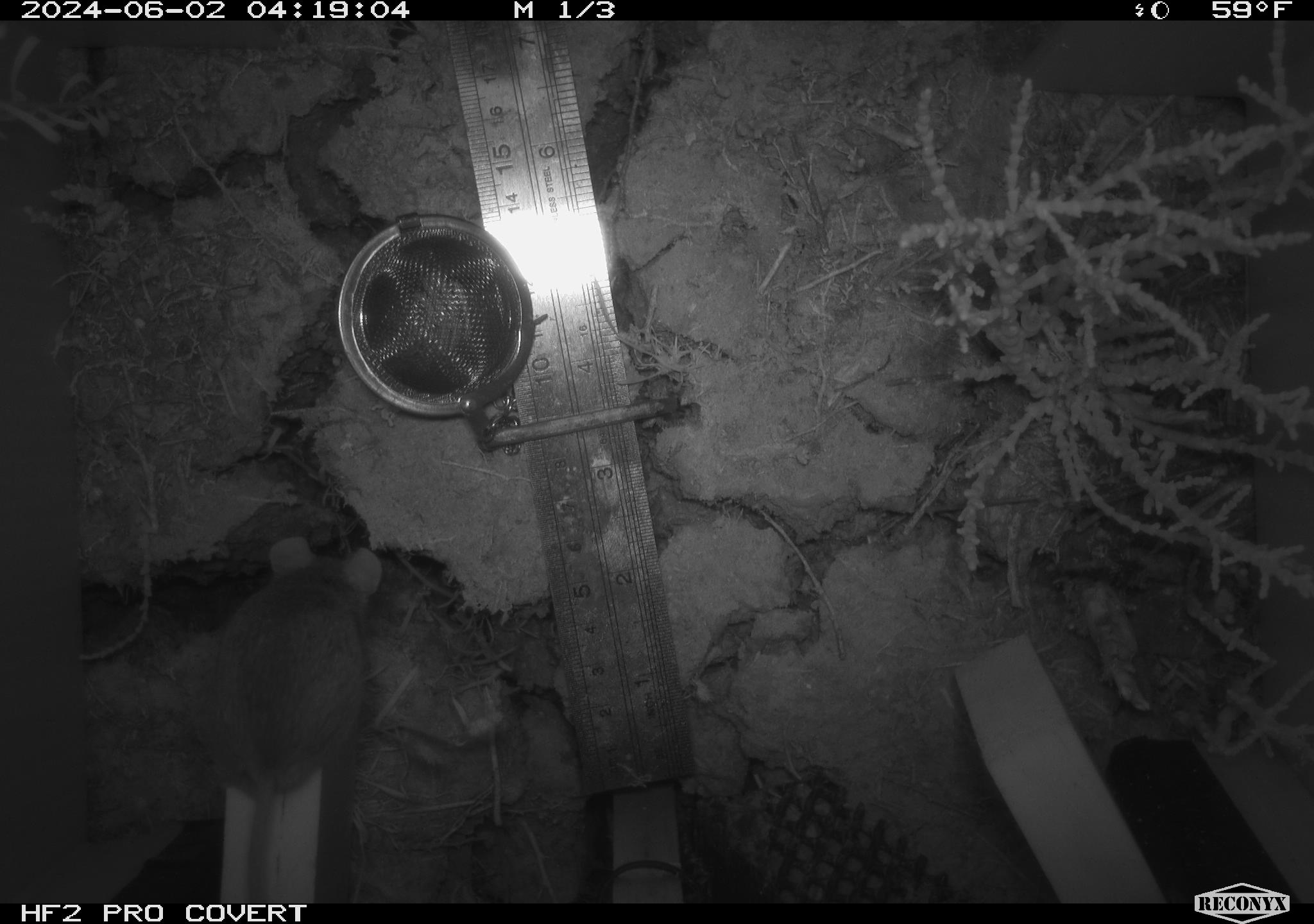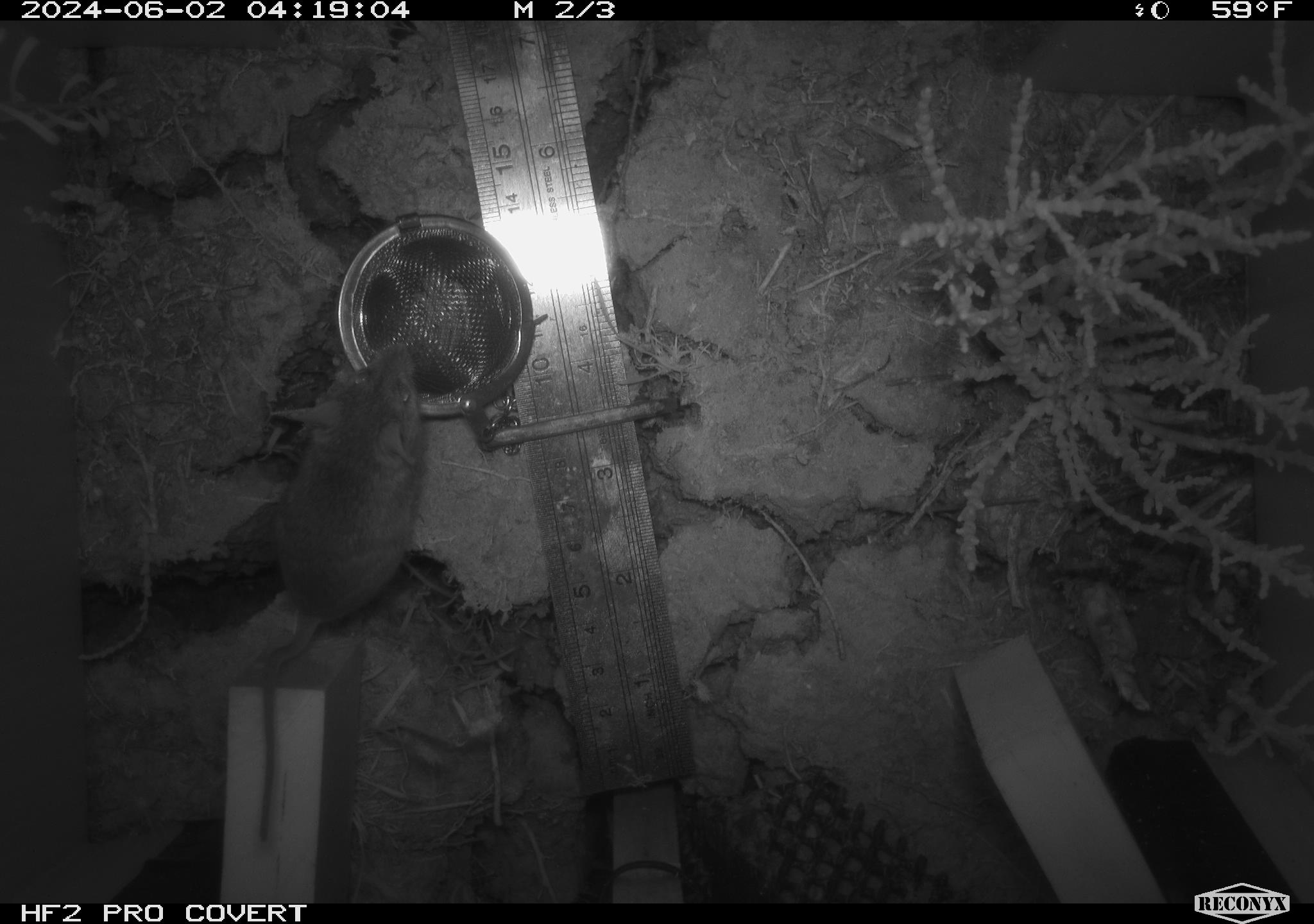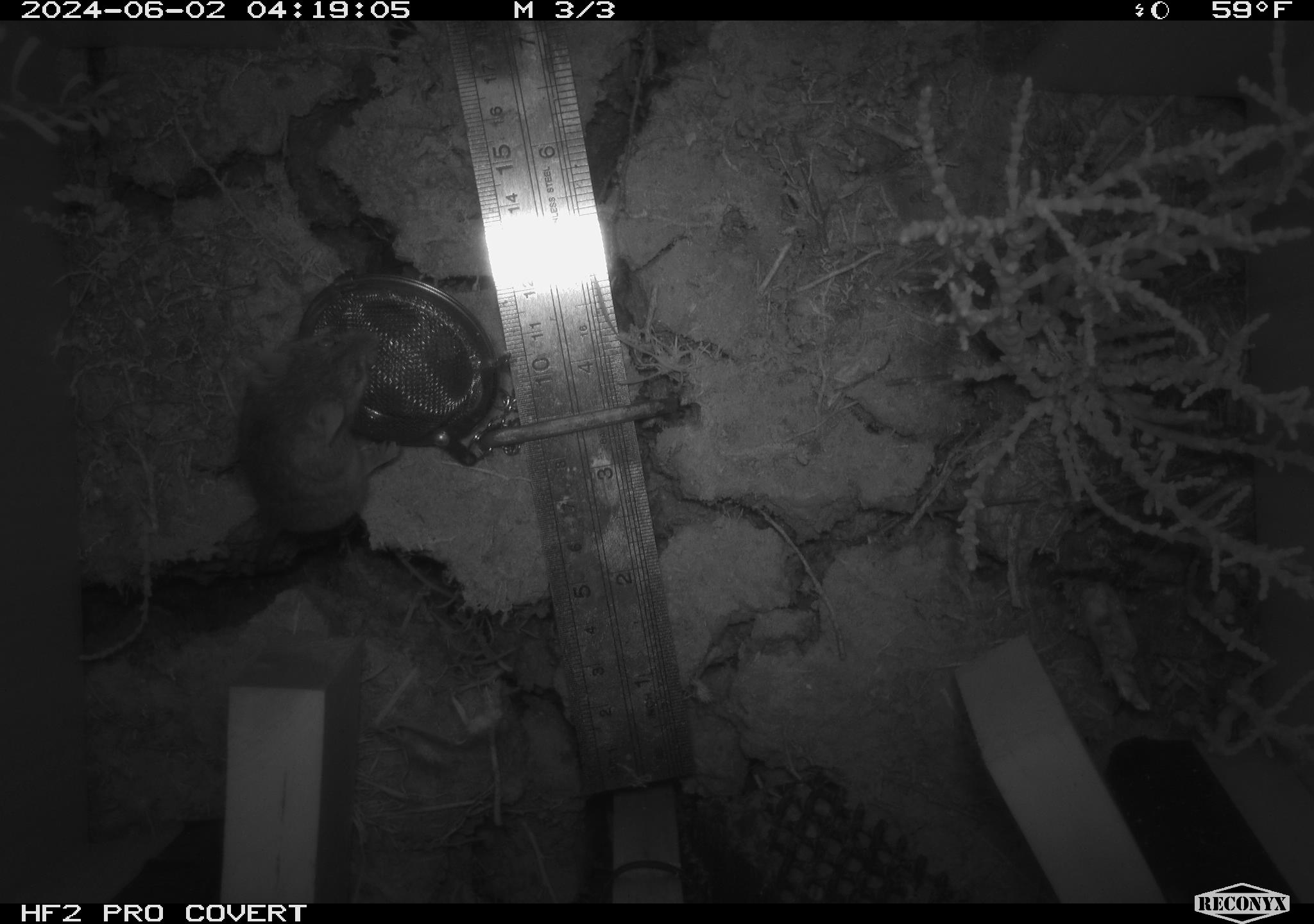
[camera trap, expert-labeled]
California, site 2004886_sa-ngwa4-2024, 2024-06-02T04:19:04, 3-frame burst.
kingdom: Animalia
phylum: Chordata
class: Mammalia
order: Rodentia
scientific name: Rodentia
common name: mouse species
Mouse species (Rodentia).